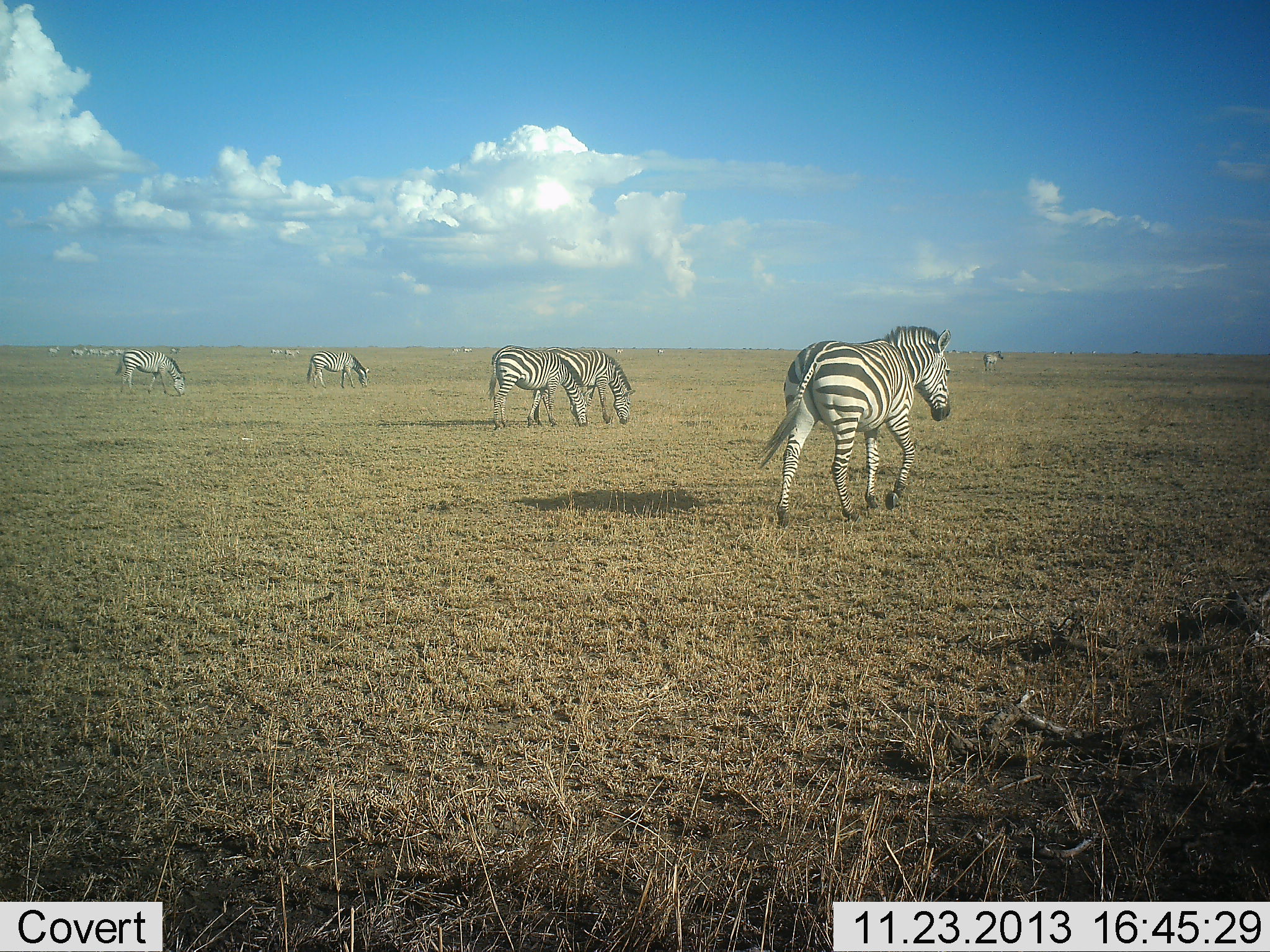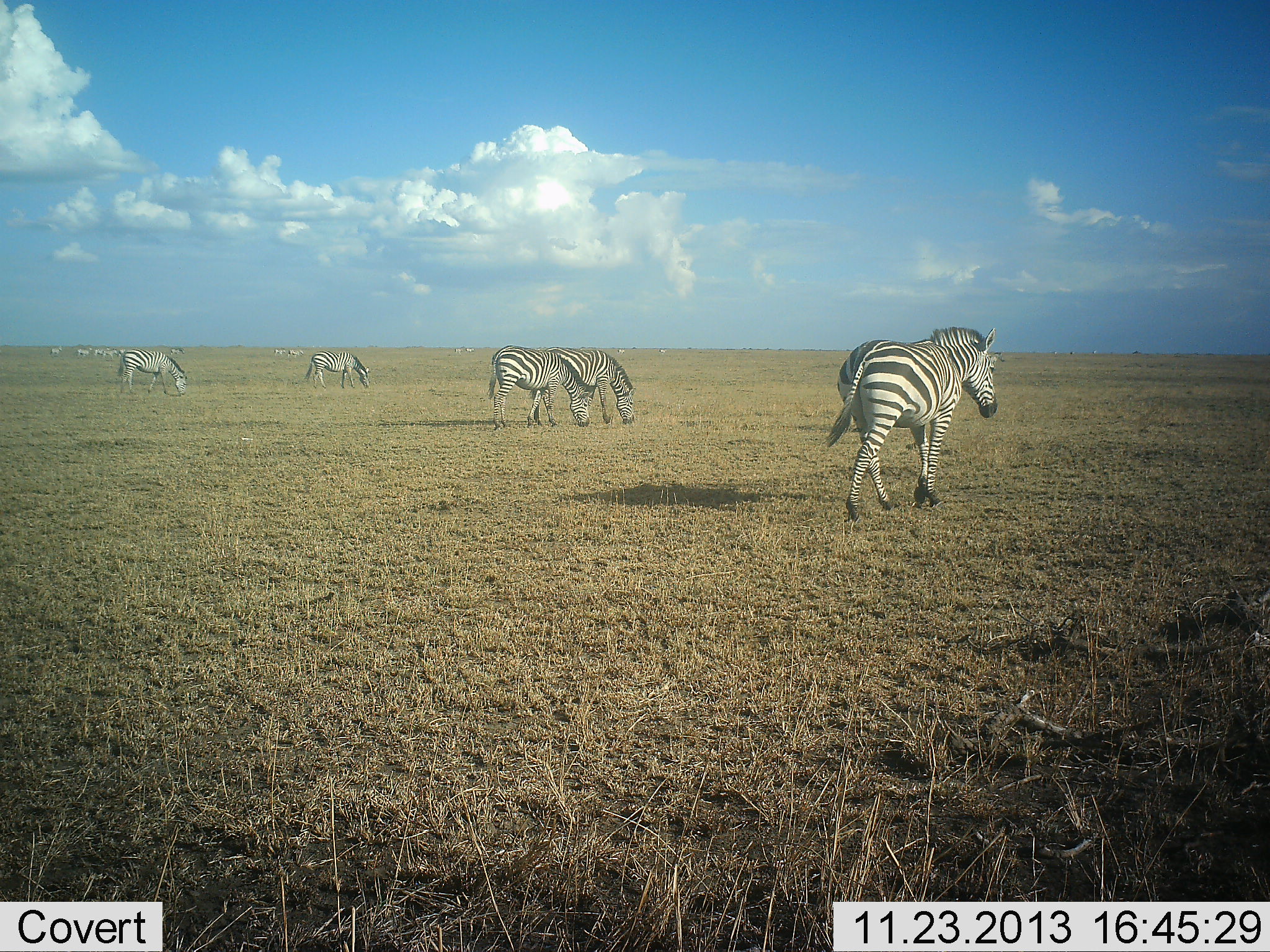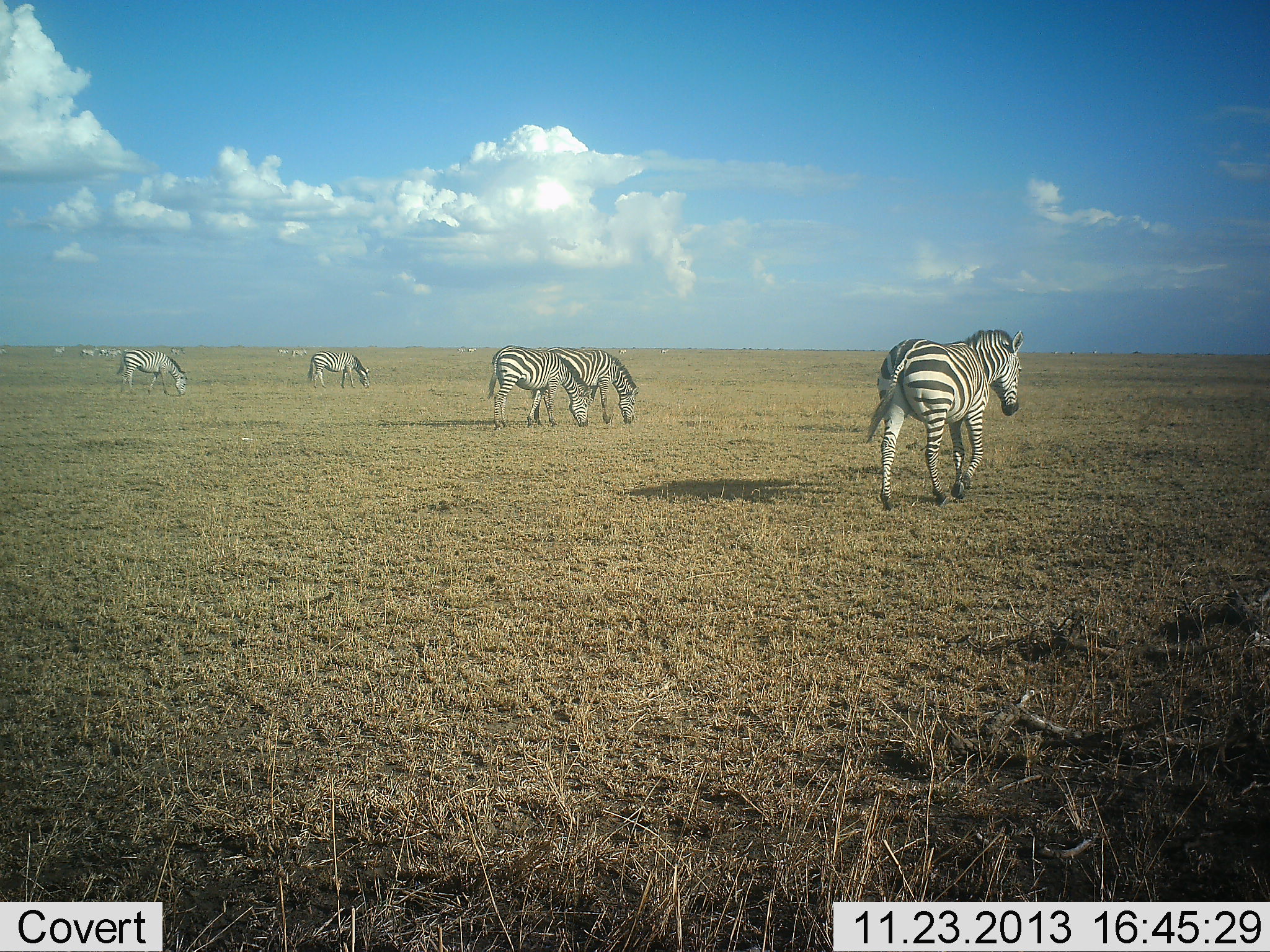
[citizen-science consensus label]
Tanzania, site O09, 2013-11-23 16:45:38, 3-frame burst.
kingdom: Animalia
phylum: Chordata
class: Mammalia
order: Perissodactyla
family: Equidae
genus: Equus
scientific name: Equus quagga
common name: plains zebra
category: zebra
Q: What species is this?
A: Zebra (plains zebra) (Equus quagga).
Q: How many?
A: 11-50.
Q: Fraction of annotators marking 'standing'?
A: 30%.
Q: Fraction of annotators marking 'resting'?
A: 0%.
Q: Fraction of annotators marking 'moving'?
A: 90%.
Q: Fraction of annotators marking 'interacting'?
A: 0%.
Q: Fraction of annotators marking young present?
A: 10%.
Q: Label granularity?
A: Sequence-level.